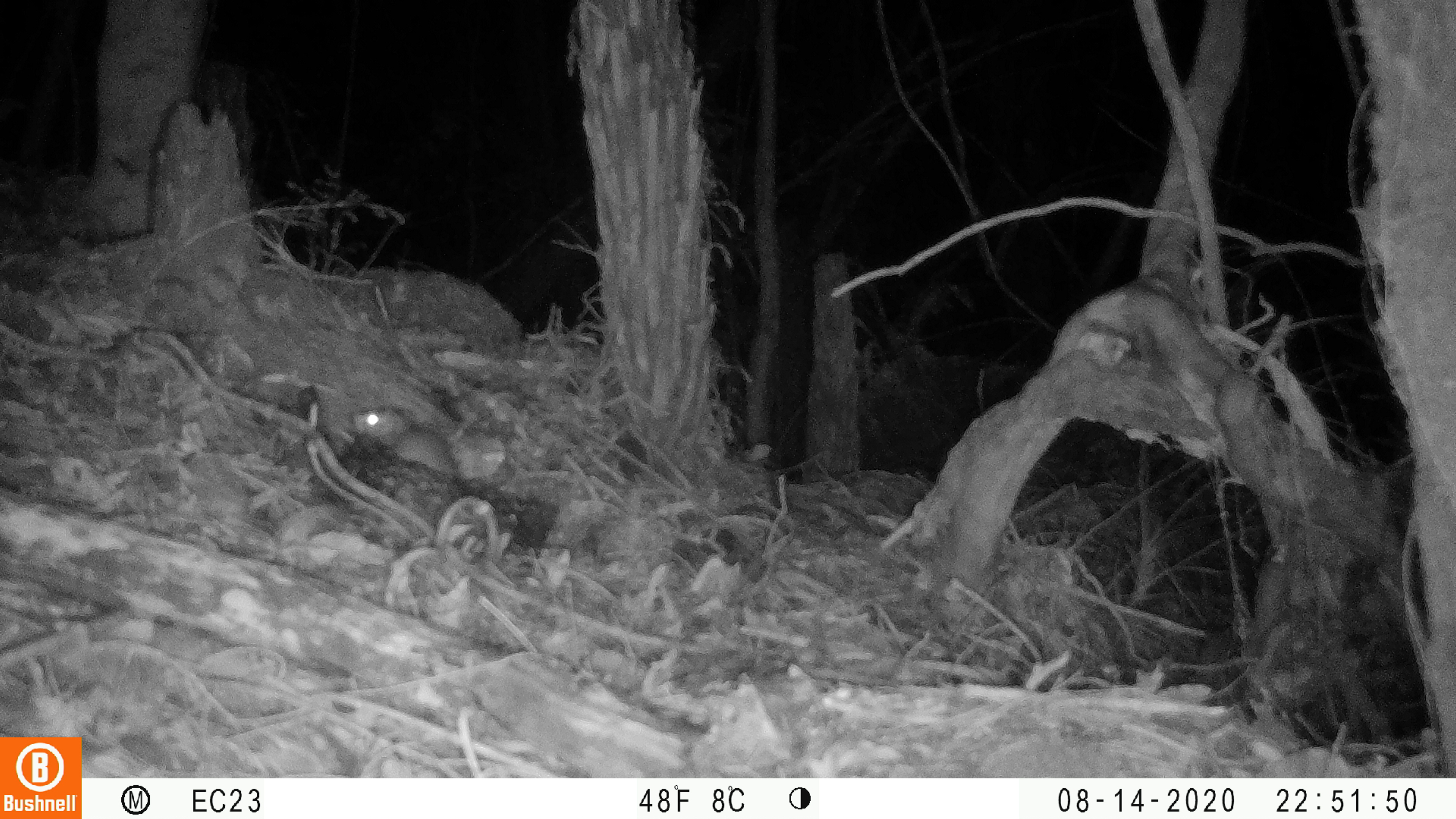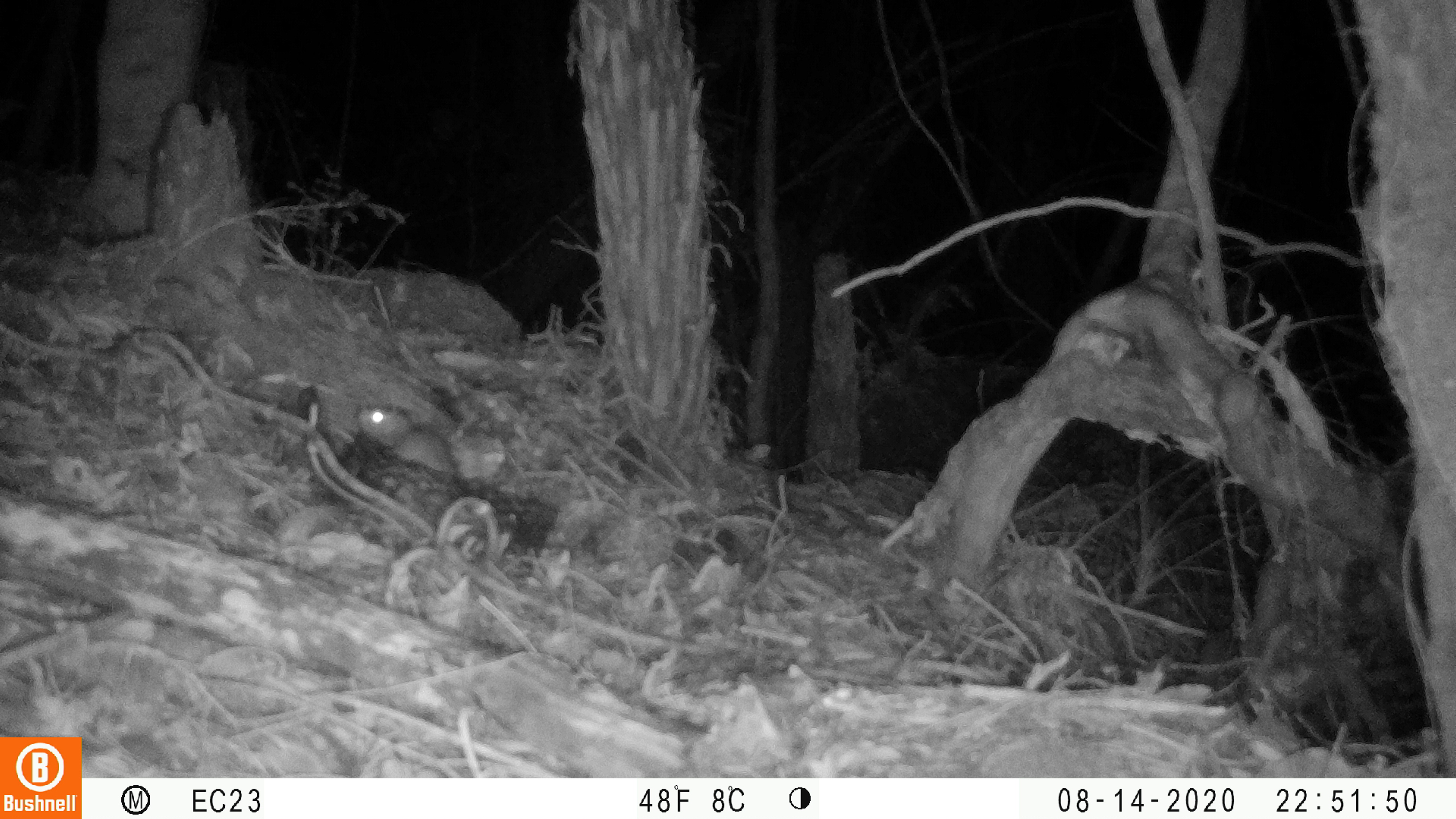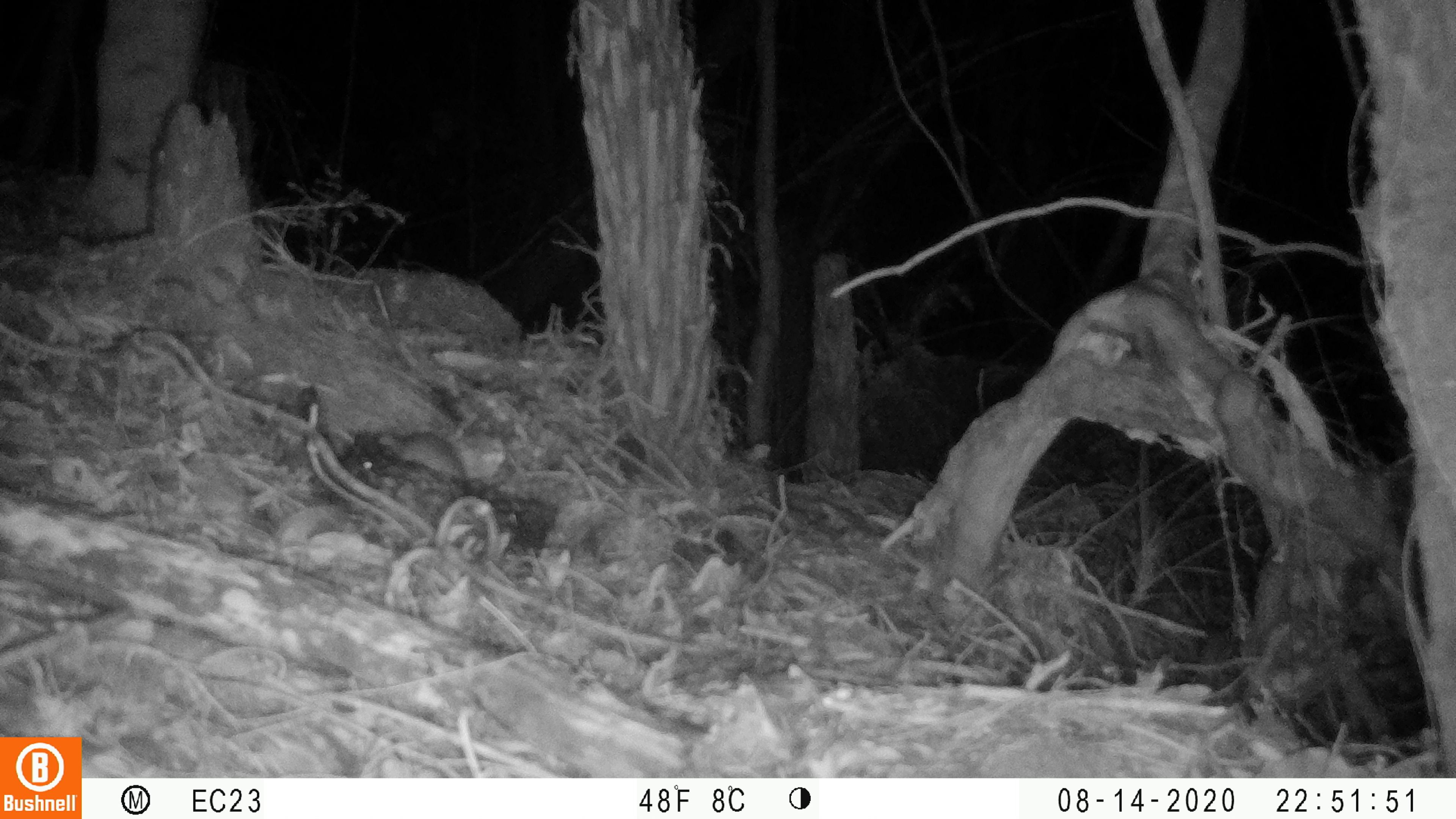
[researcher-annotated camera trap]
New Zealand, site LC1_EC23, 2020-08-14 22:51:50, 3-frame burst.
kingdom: Animalia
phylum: Chordata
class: Mammalia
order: Rodentia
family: Muridae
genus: Rattus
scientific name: Rattus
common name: rat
Rat (Rattus).